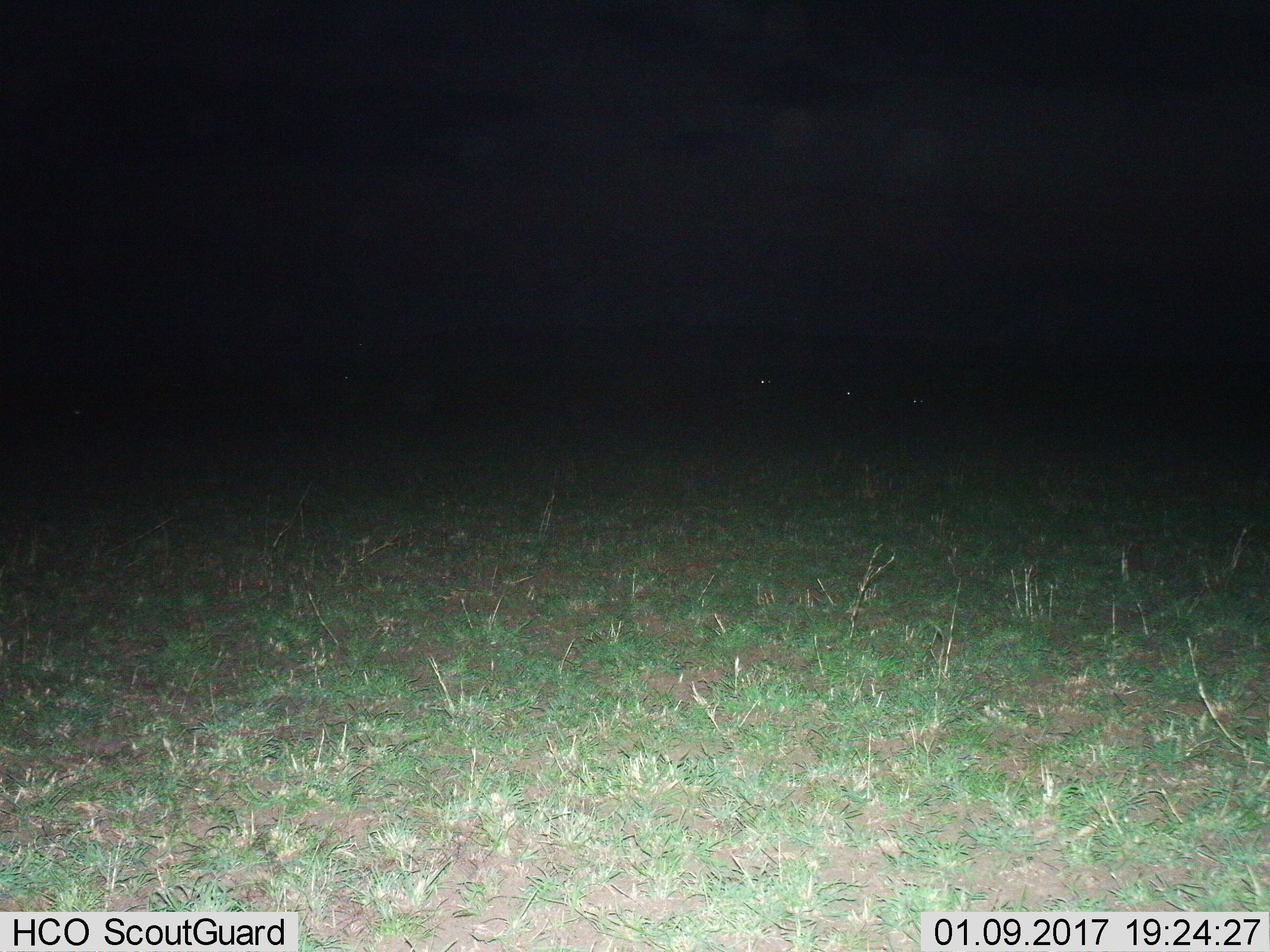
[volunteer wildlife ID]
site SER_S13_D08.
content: unidentified animal